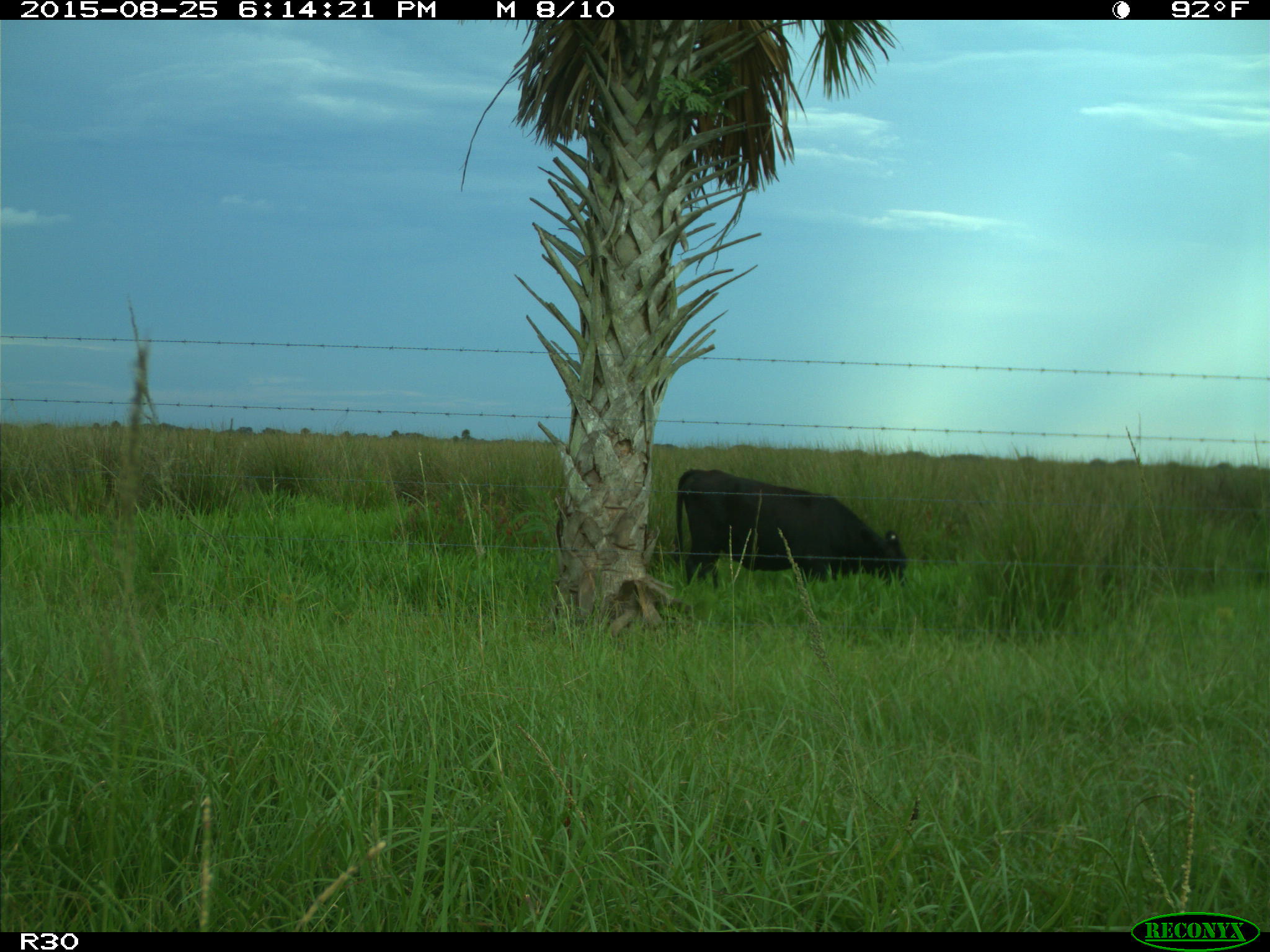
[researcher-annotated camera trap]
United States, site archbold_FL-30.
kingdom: Animalia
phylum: Chordata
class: Mammalia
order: Artiodactyla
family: Bovidae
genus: Bos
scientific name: Bos taurus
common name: domestic cow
Bos taurus (domestic cow).